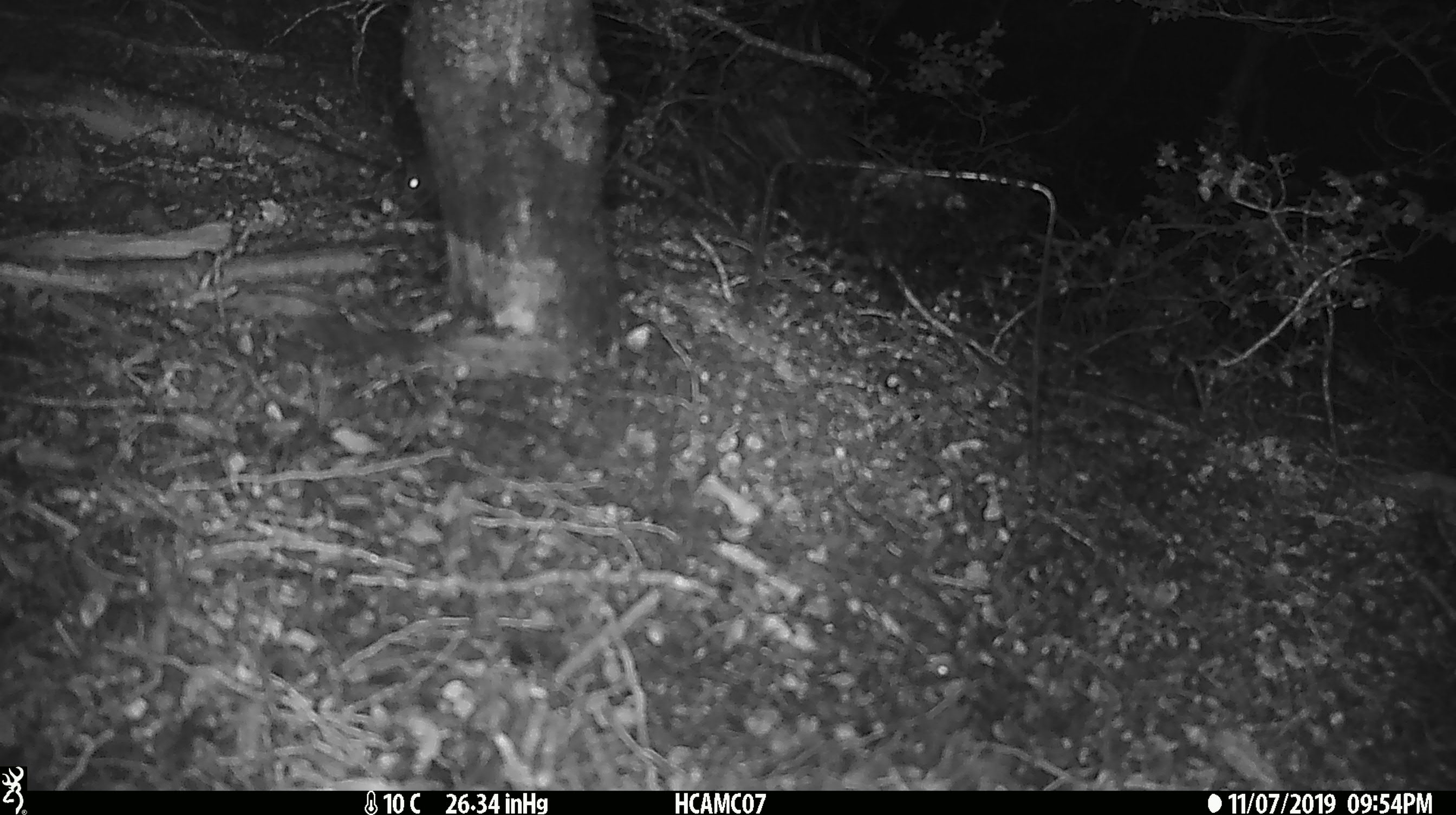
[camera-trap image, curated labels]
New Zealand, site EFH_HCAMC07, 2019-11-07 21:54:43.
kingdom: Animalia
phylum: Chordata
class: Mammalia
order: Rodentia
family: Muridae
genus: Mus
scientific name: Mus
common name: mouse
Mouse (Mus).